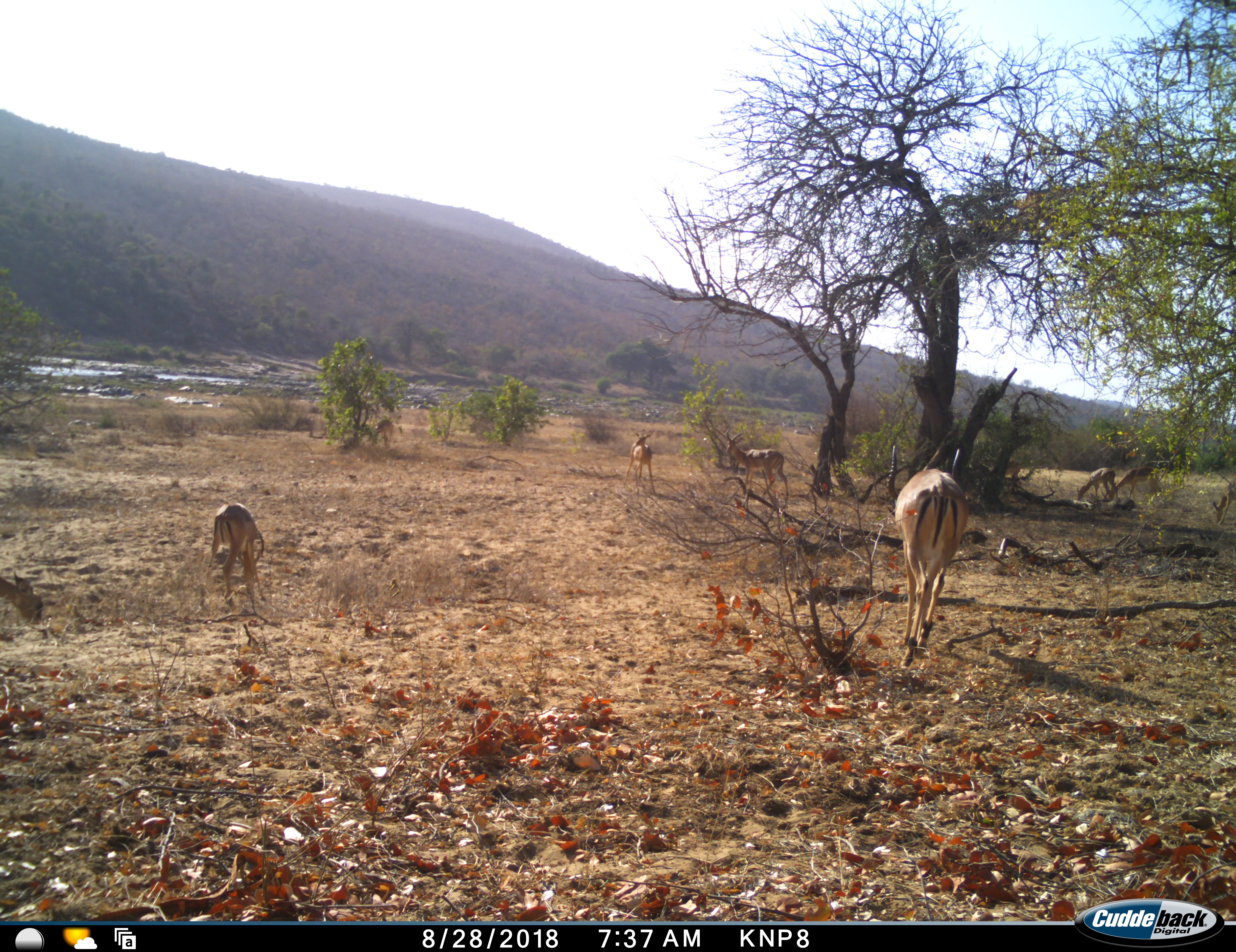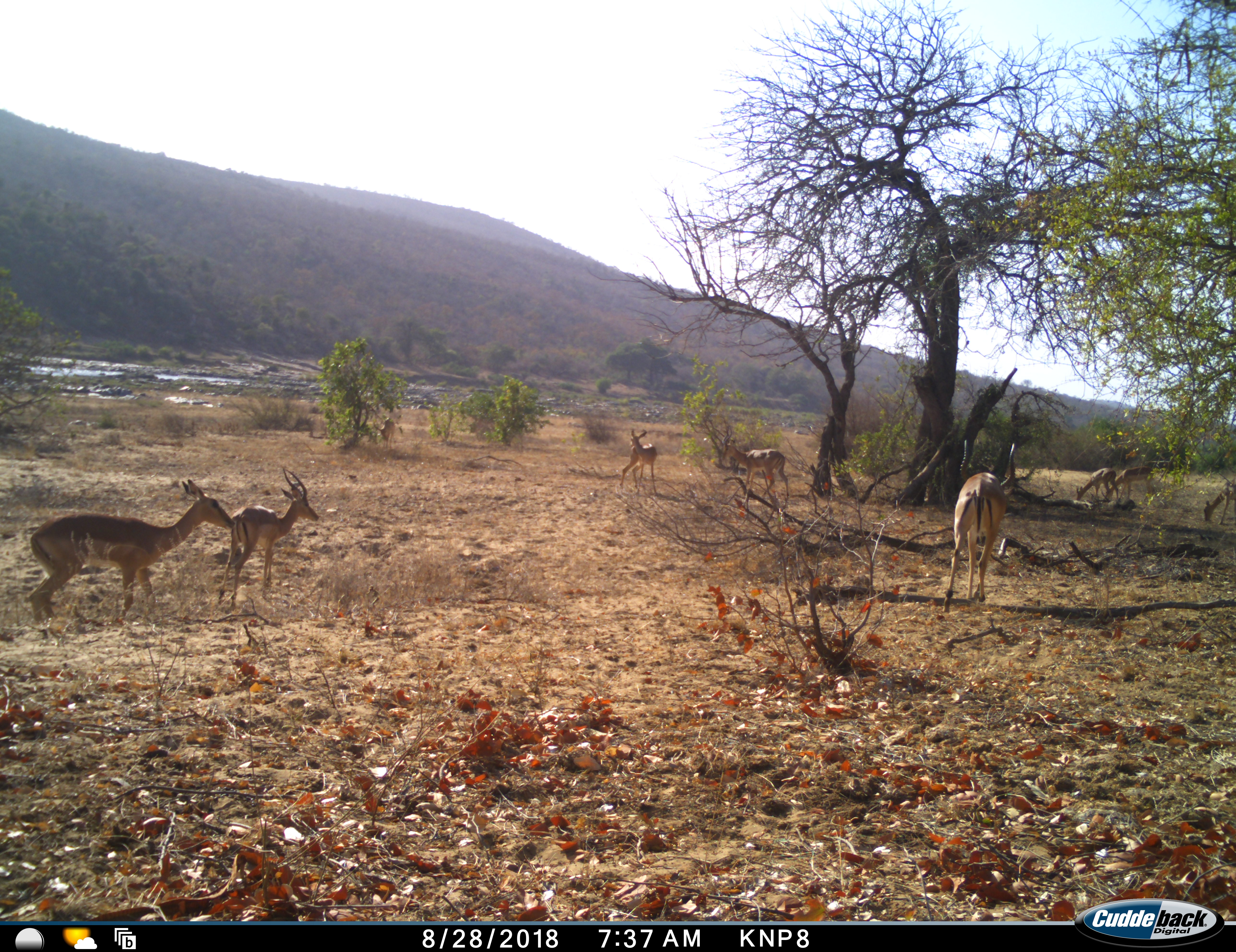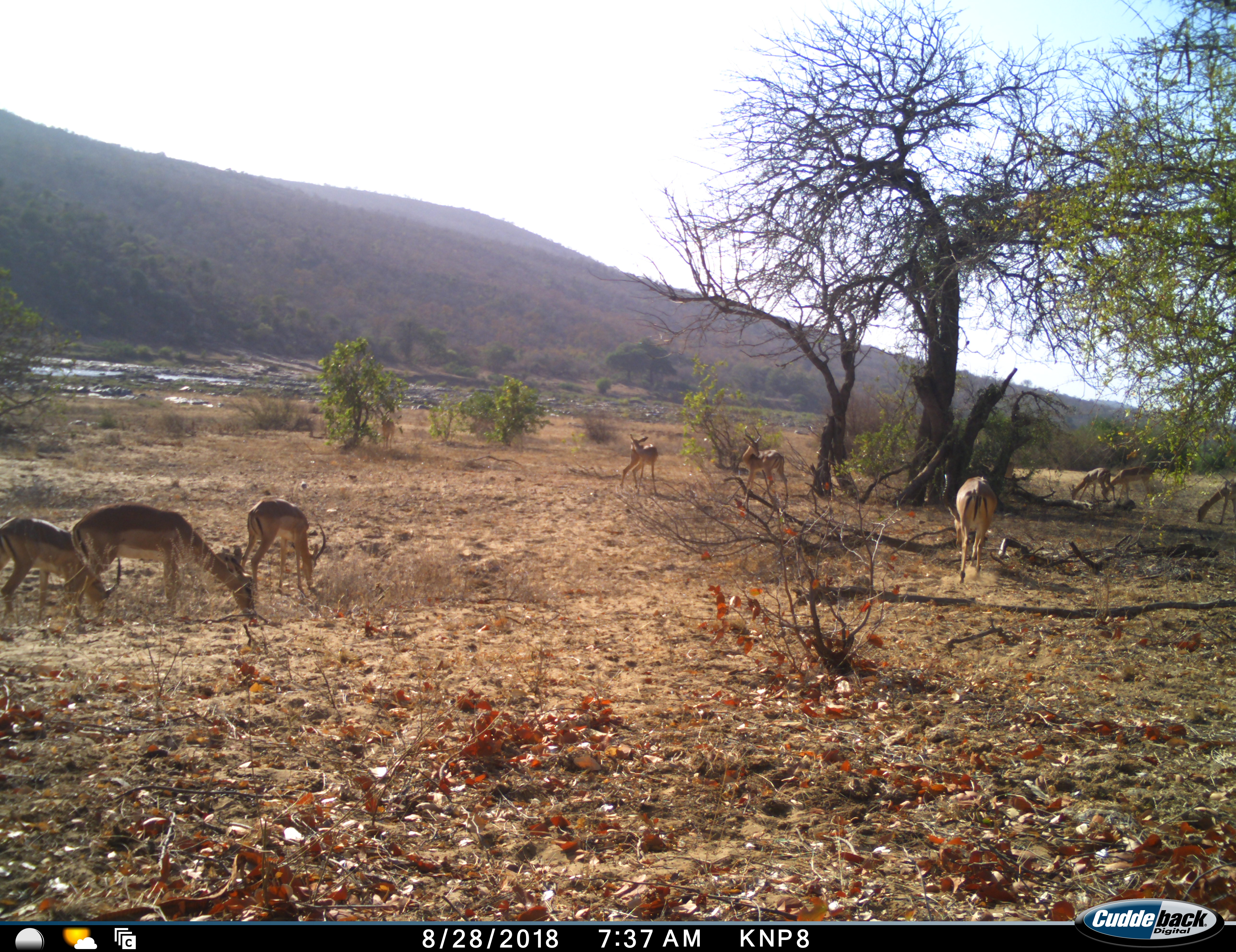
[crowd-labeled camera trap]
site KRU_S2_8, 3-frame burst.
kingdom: Animalia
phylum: Chordata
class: Mammalia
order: Artiodactyla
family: Bovidae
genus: Aepyceros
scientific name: Aepyceros melampus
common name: impala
Impala (Aepyceros melampus), count 9. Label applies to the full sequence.